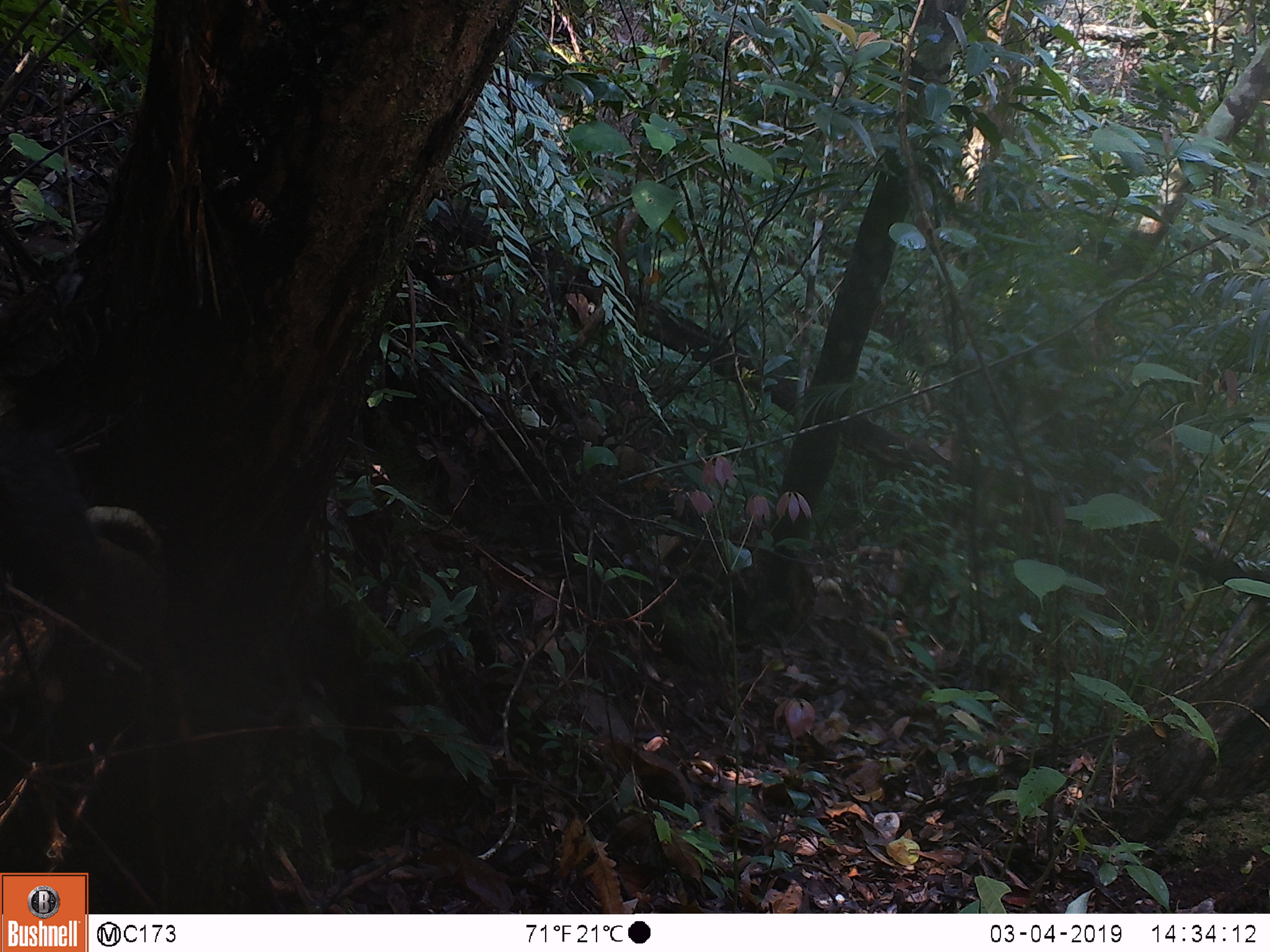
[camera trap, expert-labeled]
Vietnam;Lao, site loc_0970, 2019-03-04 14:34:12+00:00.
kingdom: Animalia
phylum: Chordata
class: Mammalia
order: Rodentia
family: Sciuridae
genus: Sciurus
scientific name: Sciurus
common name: squirrel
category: unidentified squirrel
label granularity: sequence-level